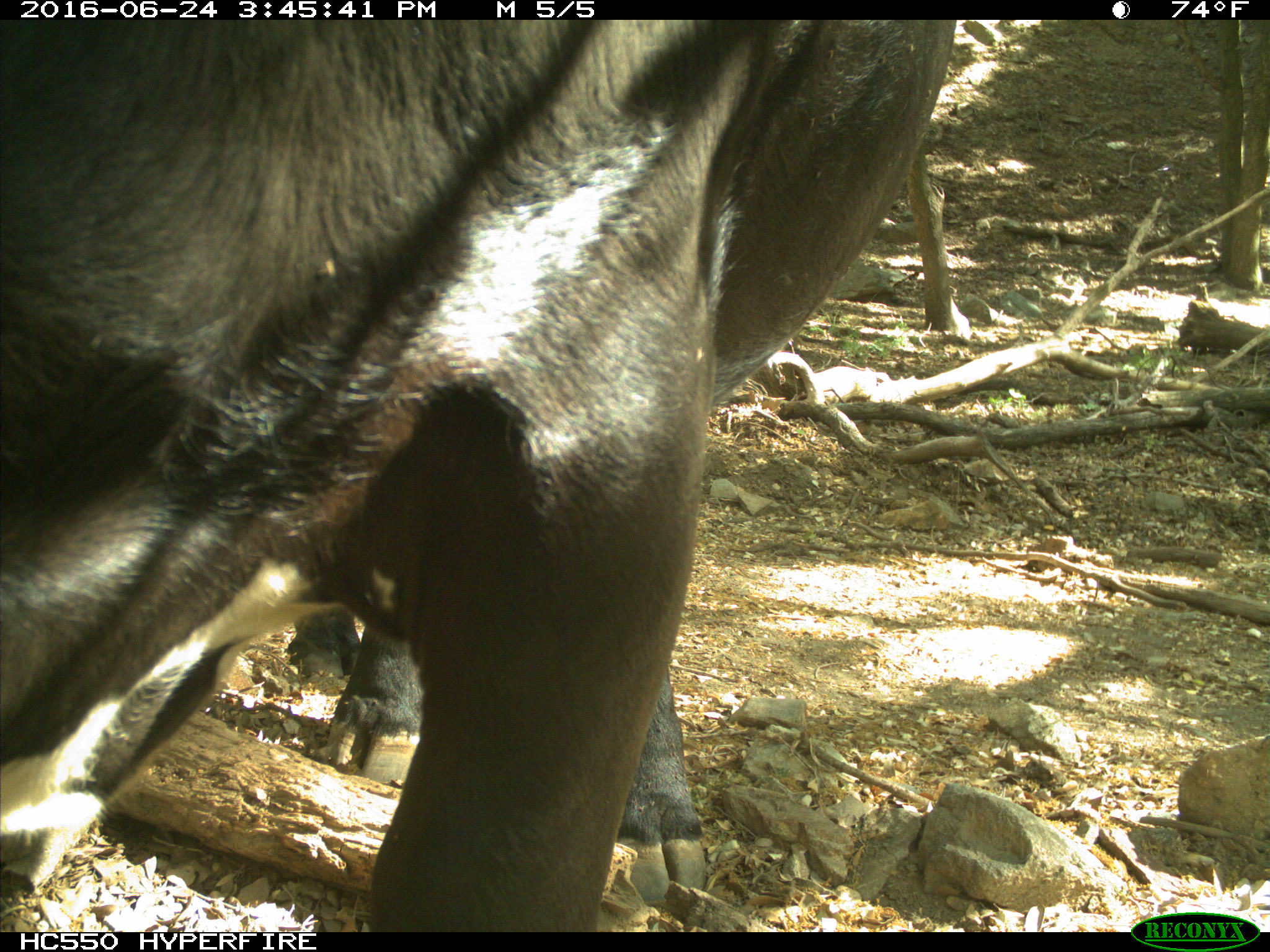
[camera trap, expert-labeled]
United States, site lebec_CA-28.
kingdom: Animalia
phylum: Chordata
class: Mammalia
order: Artiodactyla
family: Bovidae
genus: Bos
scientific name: Bos taurus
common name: domestic cow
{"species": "Bos taurus (domestic cow)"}